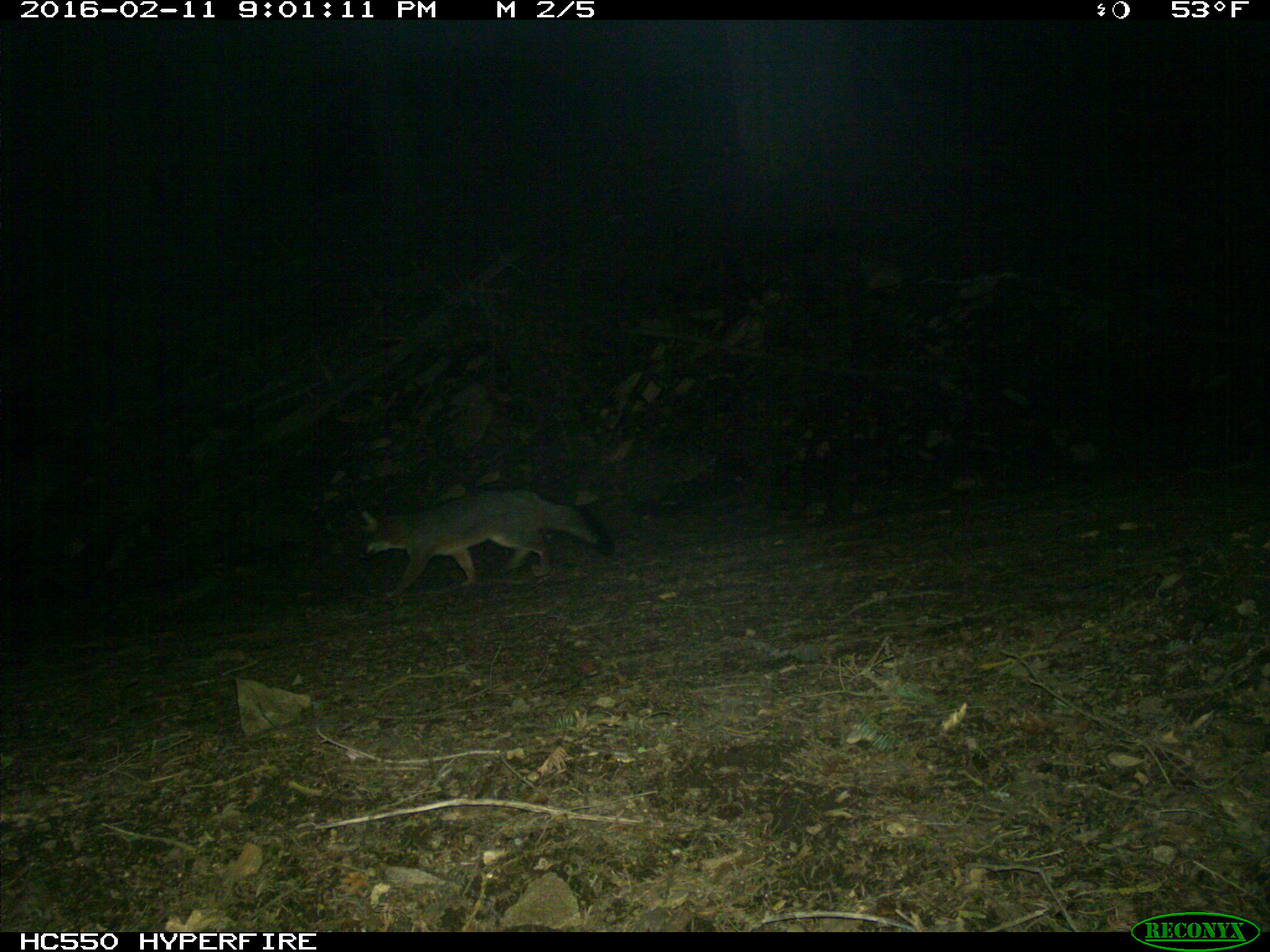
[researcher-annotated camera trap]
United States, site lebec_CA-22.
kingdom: Animalia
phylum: Chordata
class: Mammalia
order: Carnivora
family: Canidae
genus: Urocyon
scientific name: Urocyon cinereoargenteus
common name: gray fox